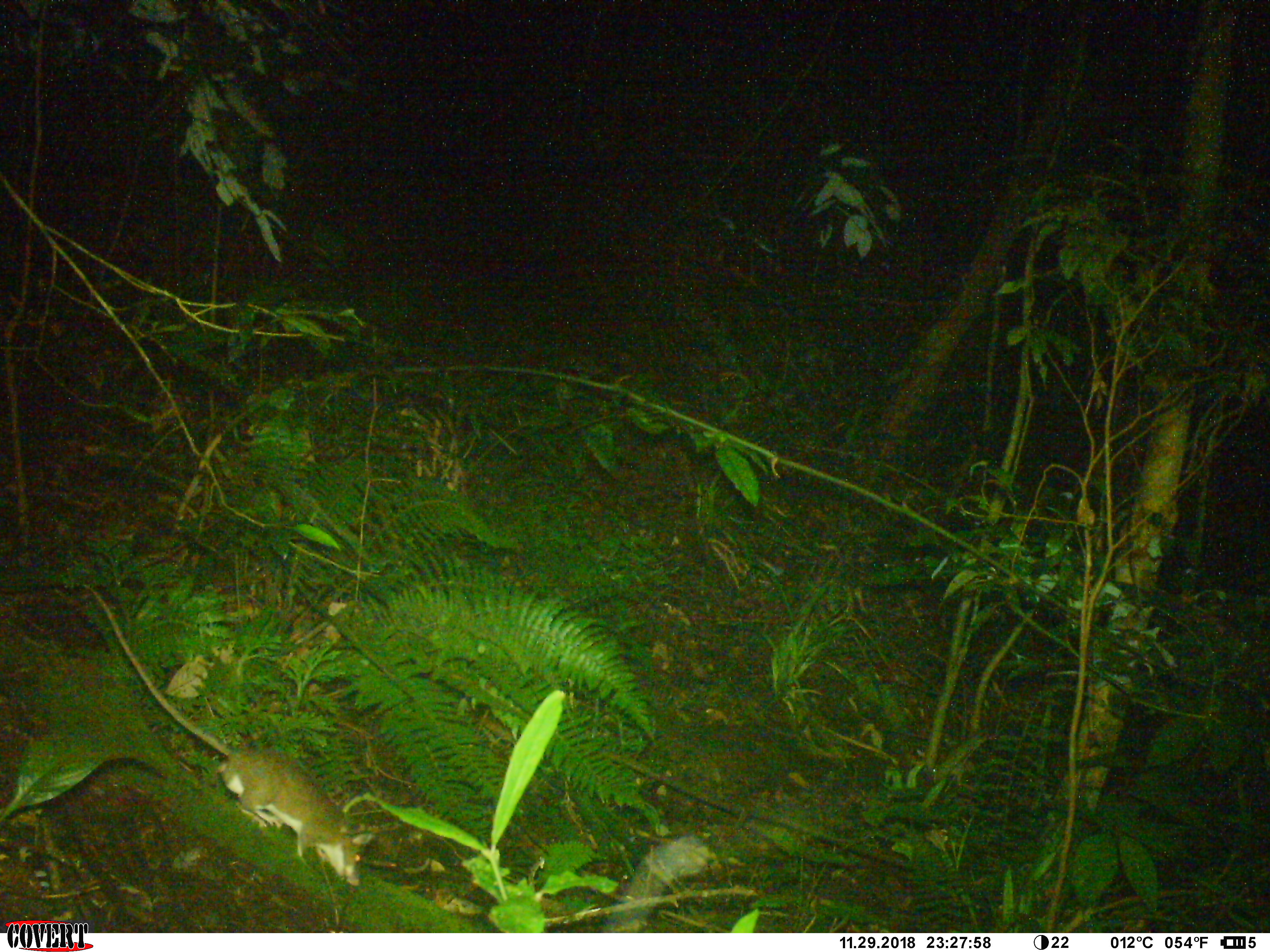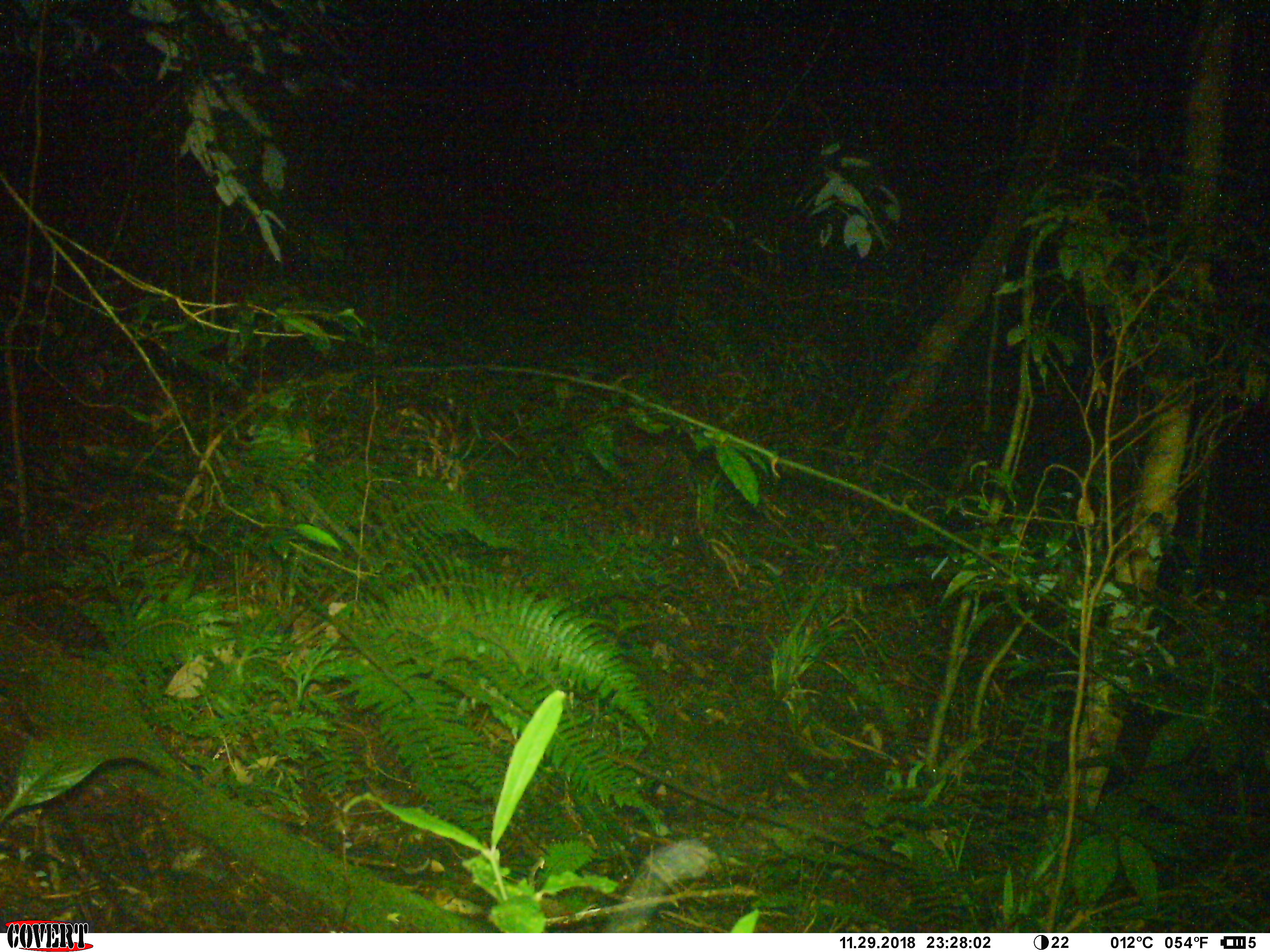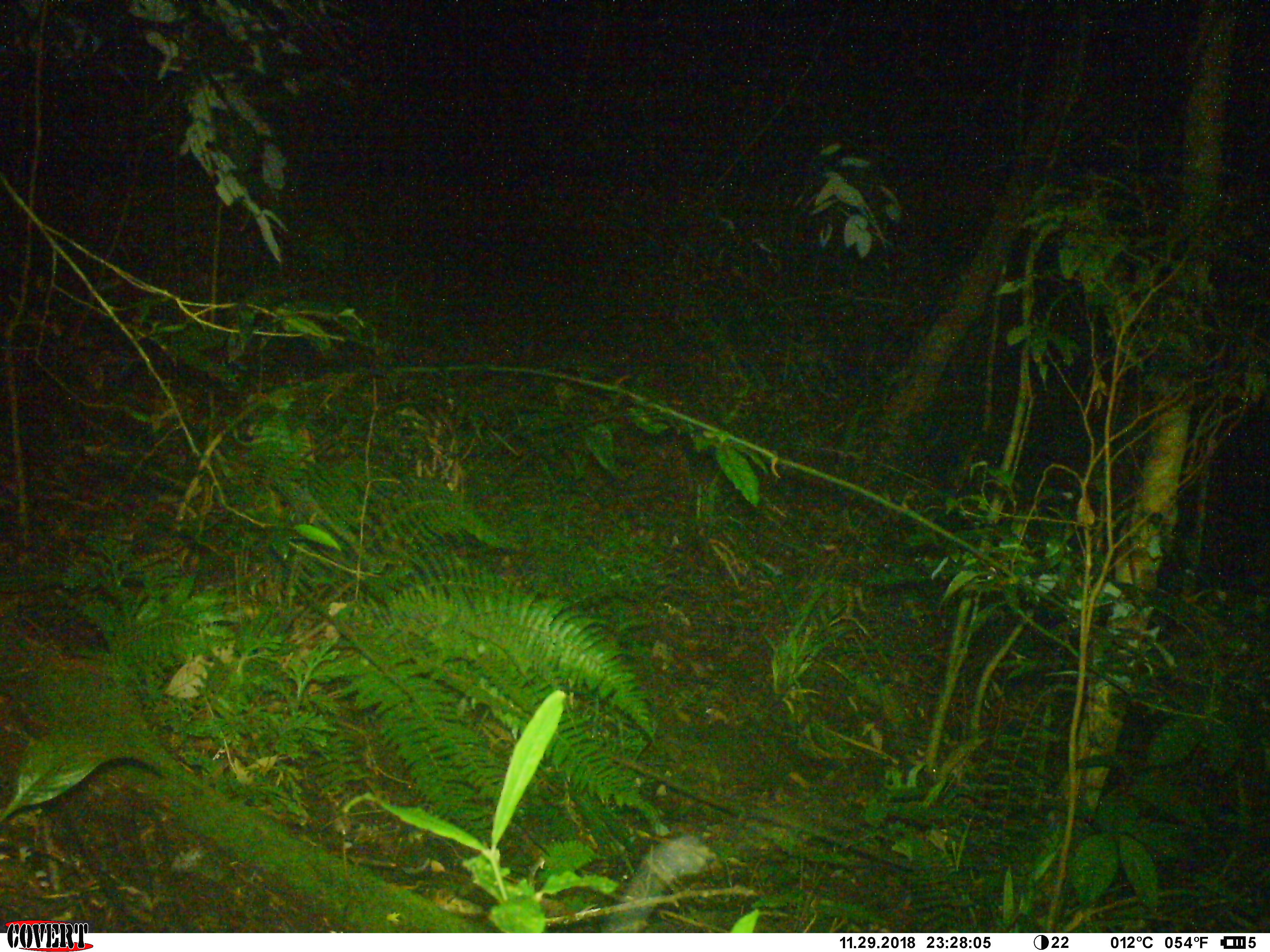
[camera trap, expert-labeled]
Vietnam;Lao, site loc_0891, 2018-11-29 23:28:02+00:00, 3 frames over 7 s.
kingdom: Animalia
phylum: Chordata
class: Mammalia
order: Rodentia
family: Muridae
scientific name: Muridae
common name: old-world mice and rats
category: unidentified murid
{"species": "unidentified murid (old-world mice and rats) (Muridae)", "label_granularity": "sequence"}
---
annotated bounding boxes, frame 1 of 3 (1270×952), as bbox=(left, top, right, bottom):
unidentified murid: bbox=(84, 582, 377, 886)